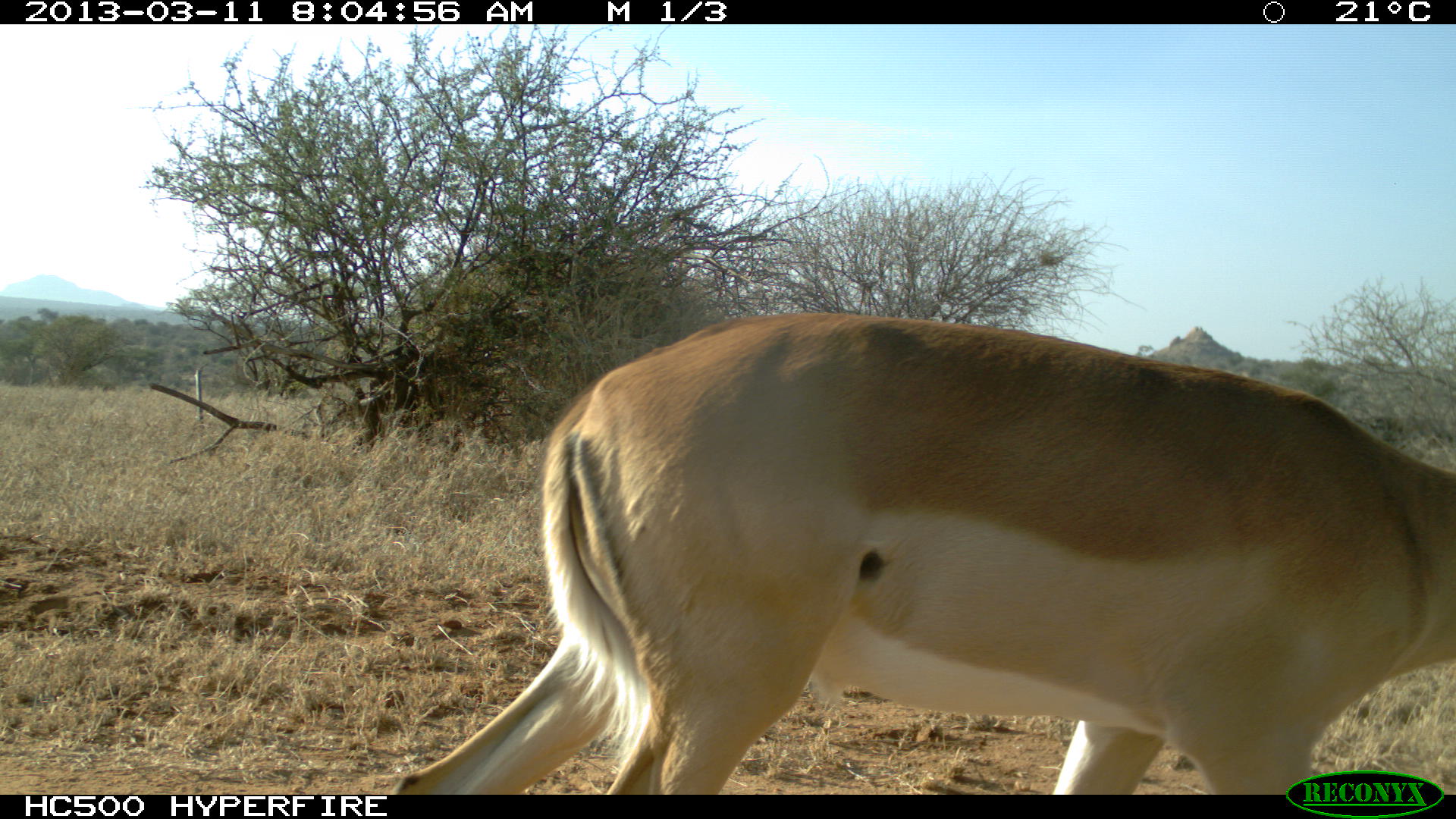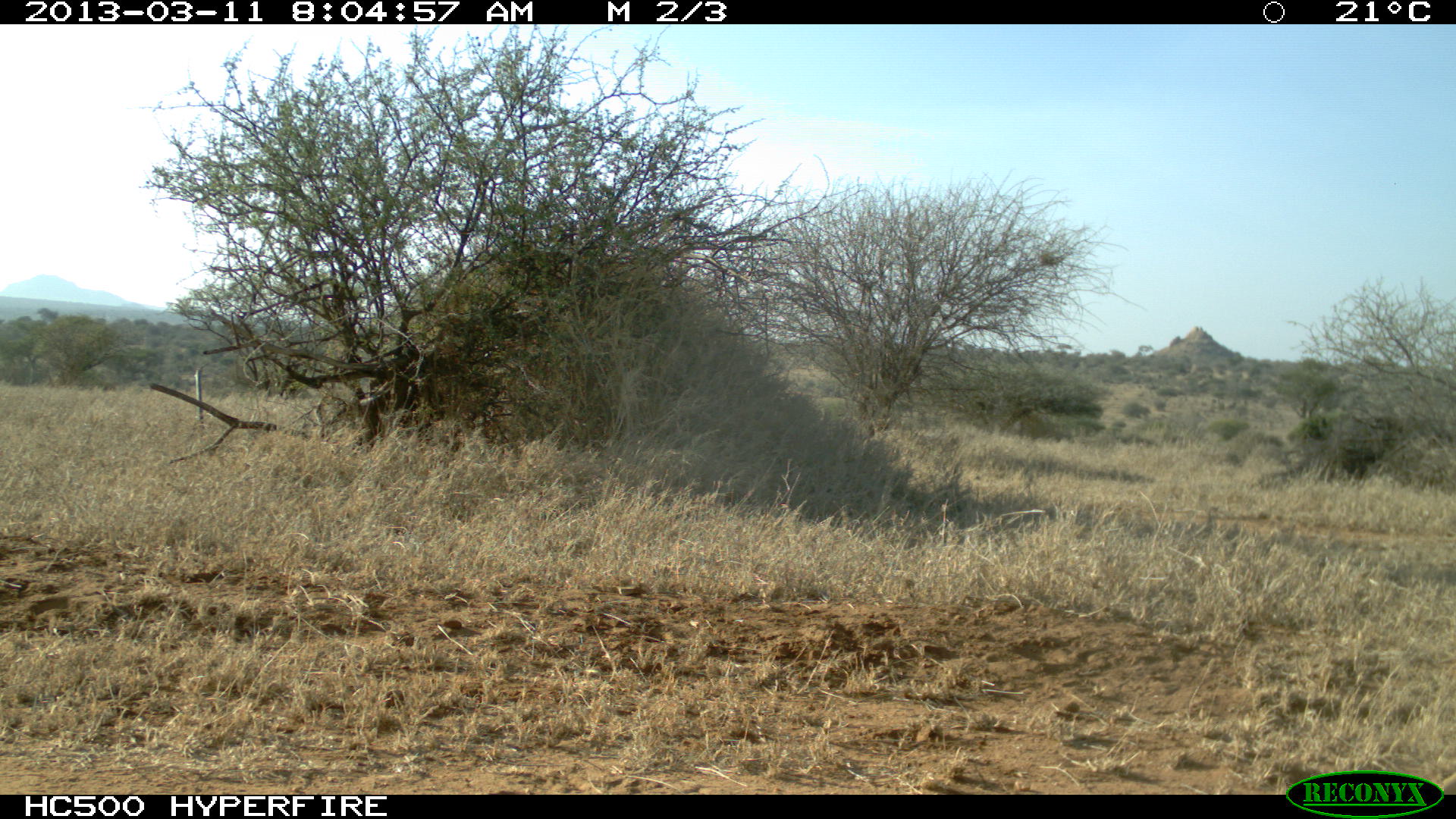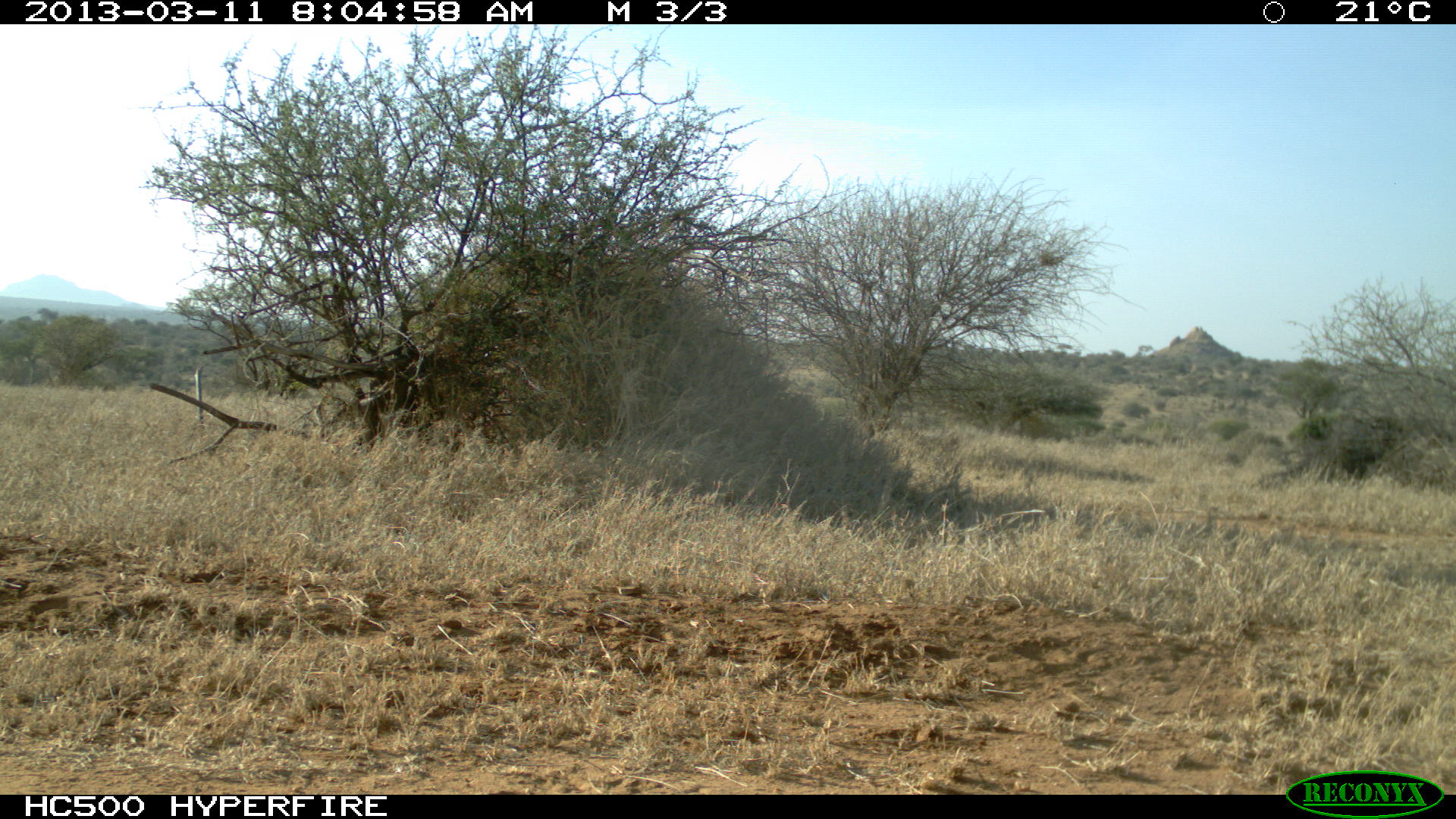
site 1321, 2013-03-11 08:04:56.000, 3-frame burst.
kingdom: Animalia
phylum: Chordata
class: Mammalia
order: Artiodactyla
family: Bovidae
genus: Aepyceros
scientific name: Aepyceros melampus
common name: impala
Aepyceros melampus (impala), count 1.